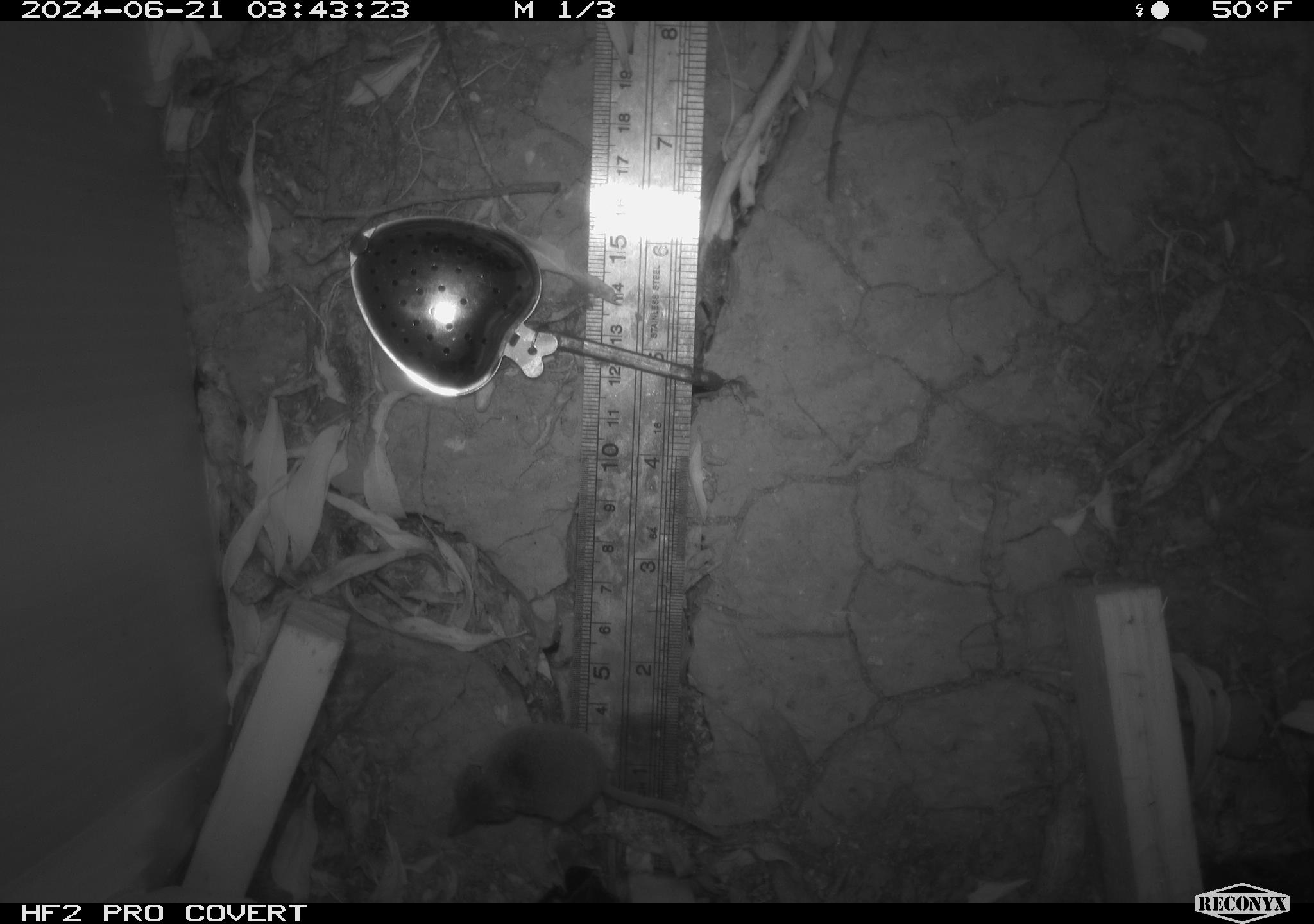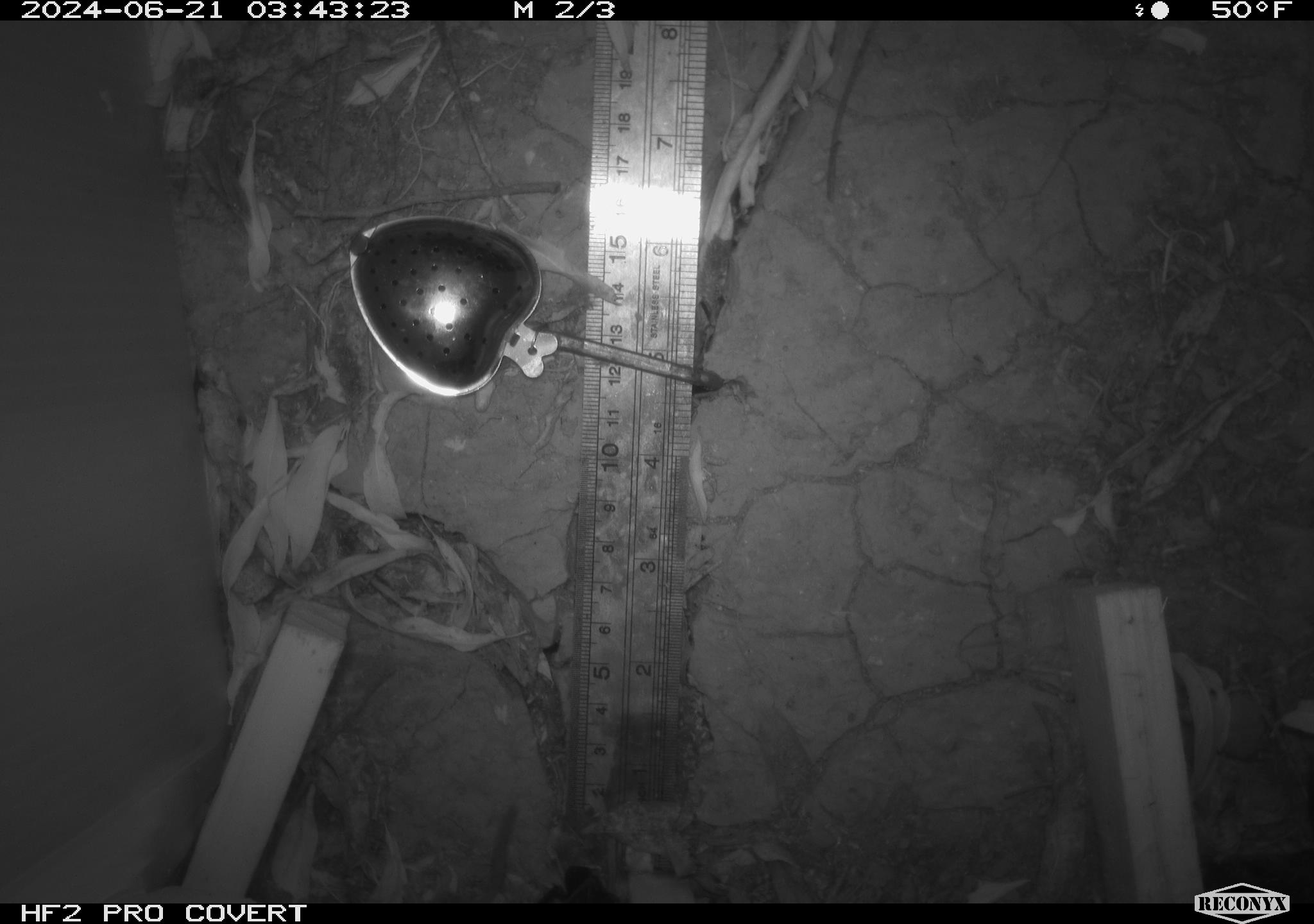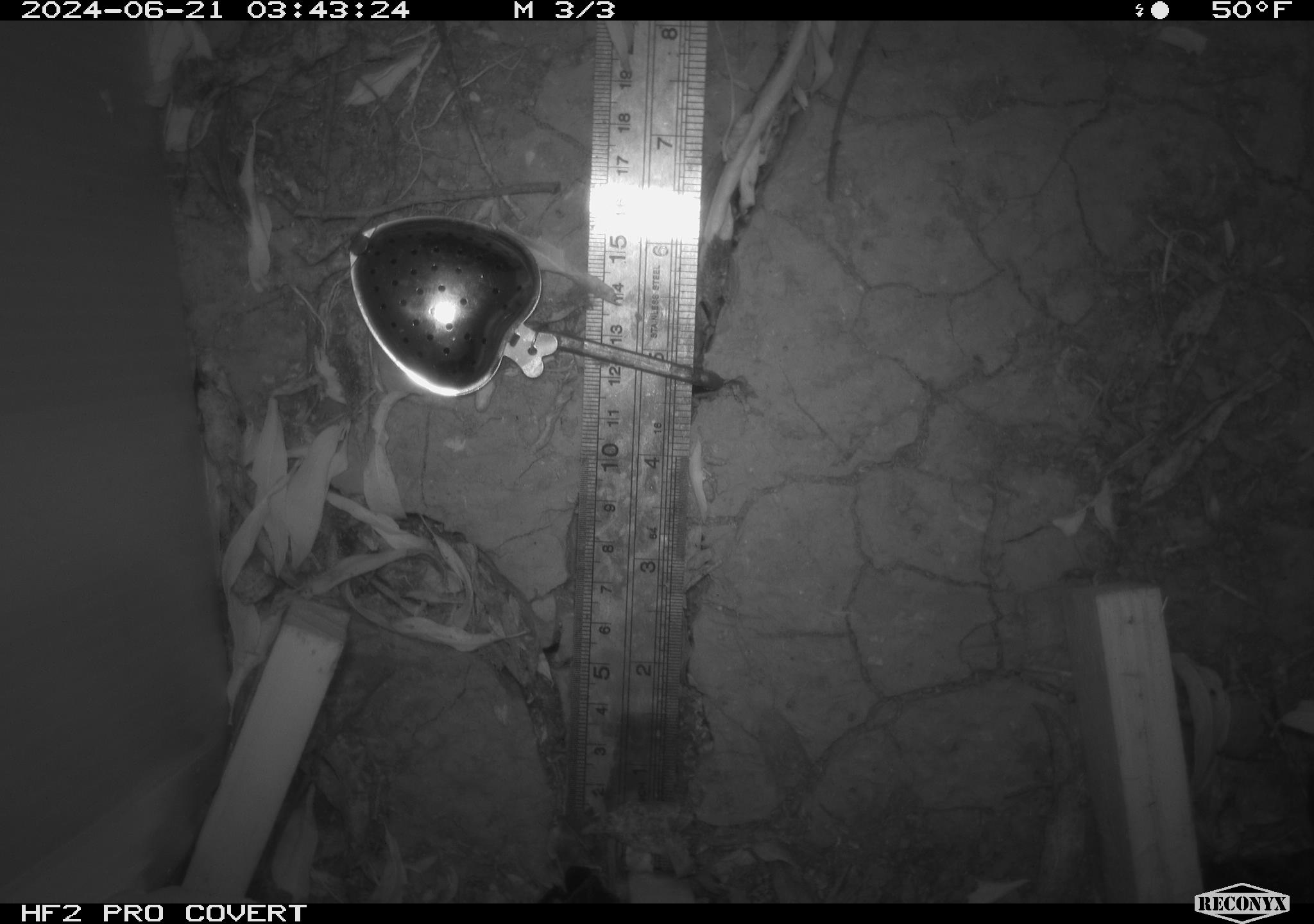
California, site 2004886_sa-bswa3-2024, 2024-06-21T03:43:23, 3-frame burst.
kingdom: Animalia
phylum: Chordata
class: Mammalia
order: Rodentia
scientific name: Rodentia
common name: mouse species